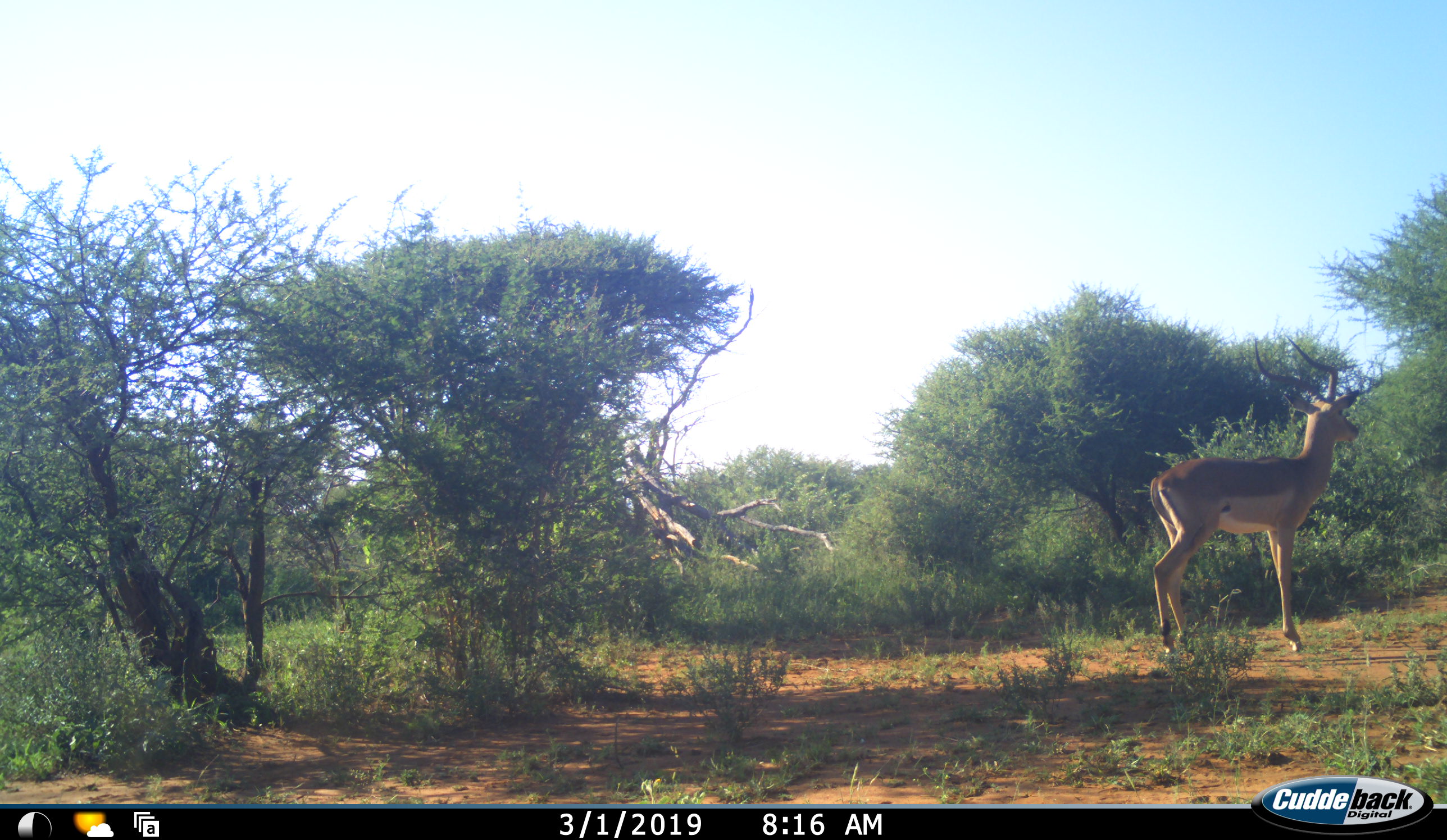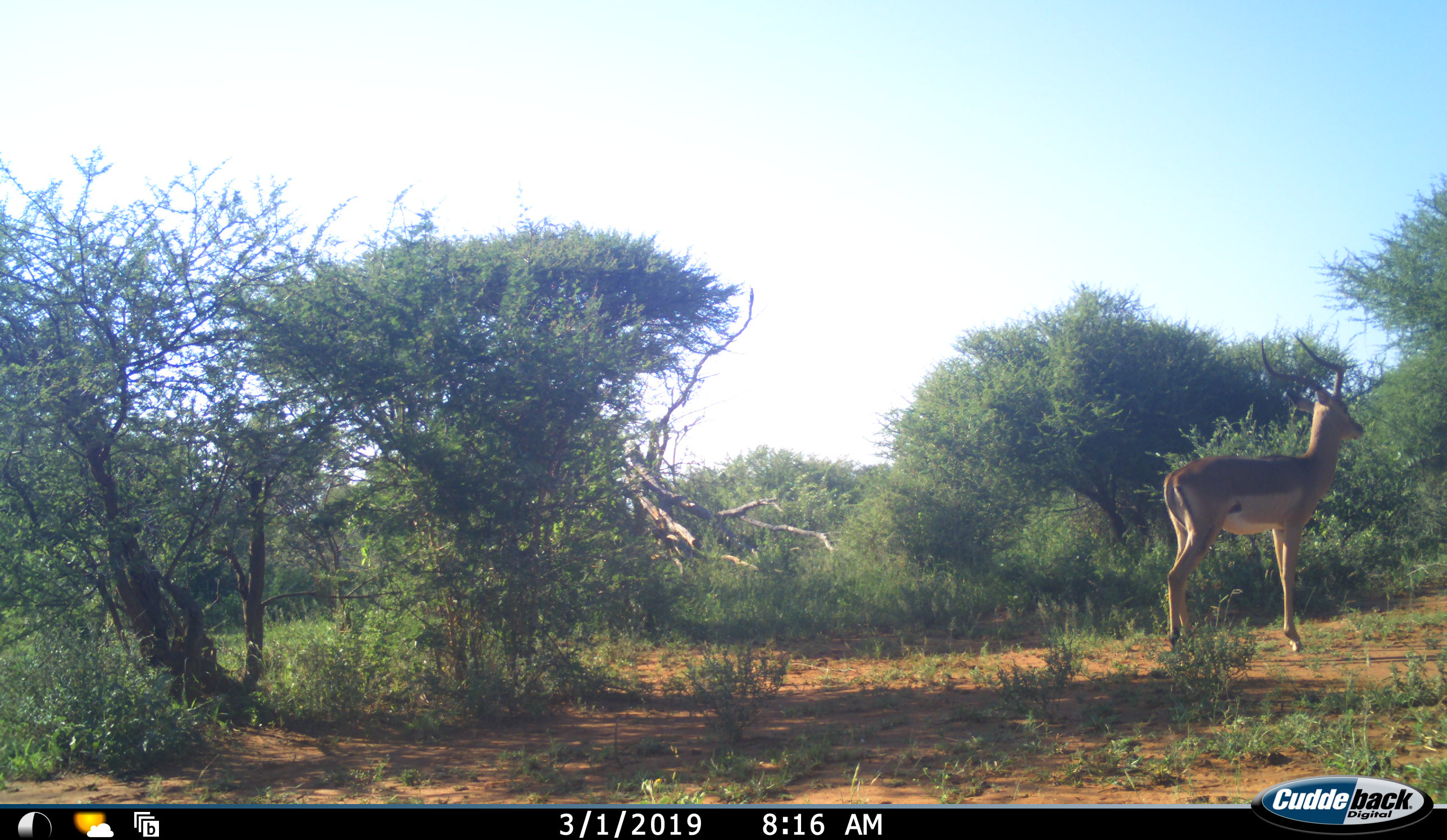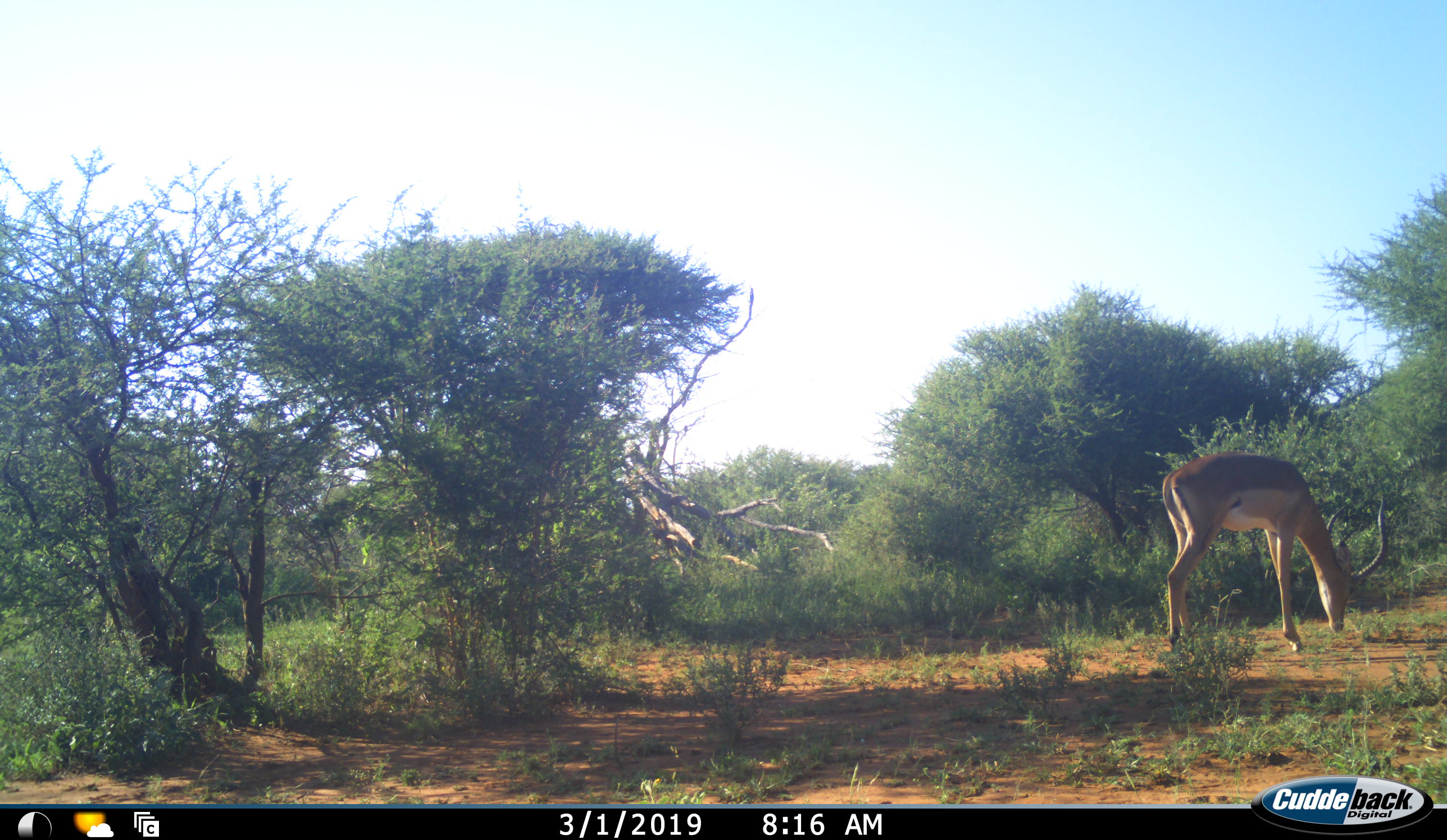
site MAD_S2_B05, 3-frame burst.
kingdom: Animalia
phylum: Chordata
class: Mammalia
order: Artiodactyla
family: Bovidae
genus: Aepyceros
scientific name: Aepyceros melampus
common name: impala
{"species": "impala (Aepyceros melampus)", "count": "1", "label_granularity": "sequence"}